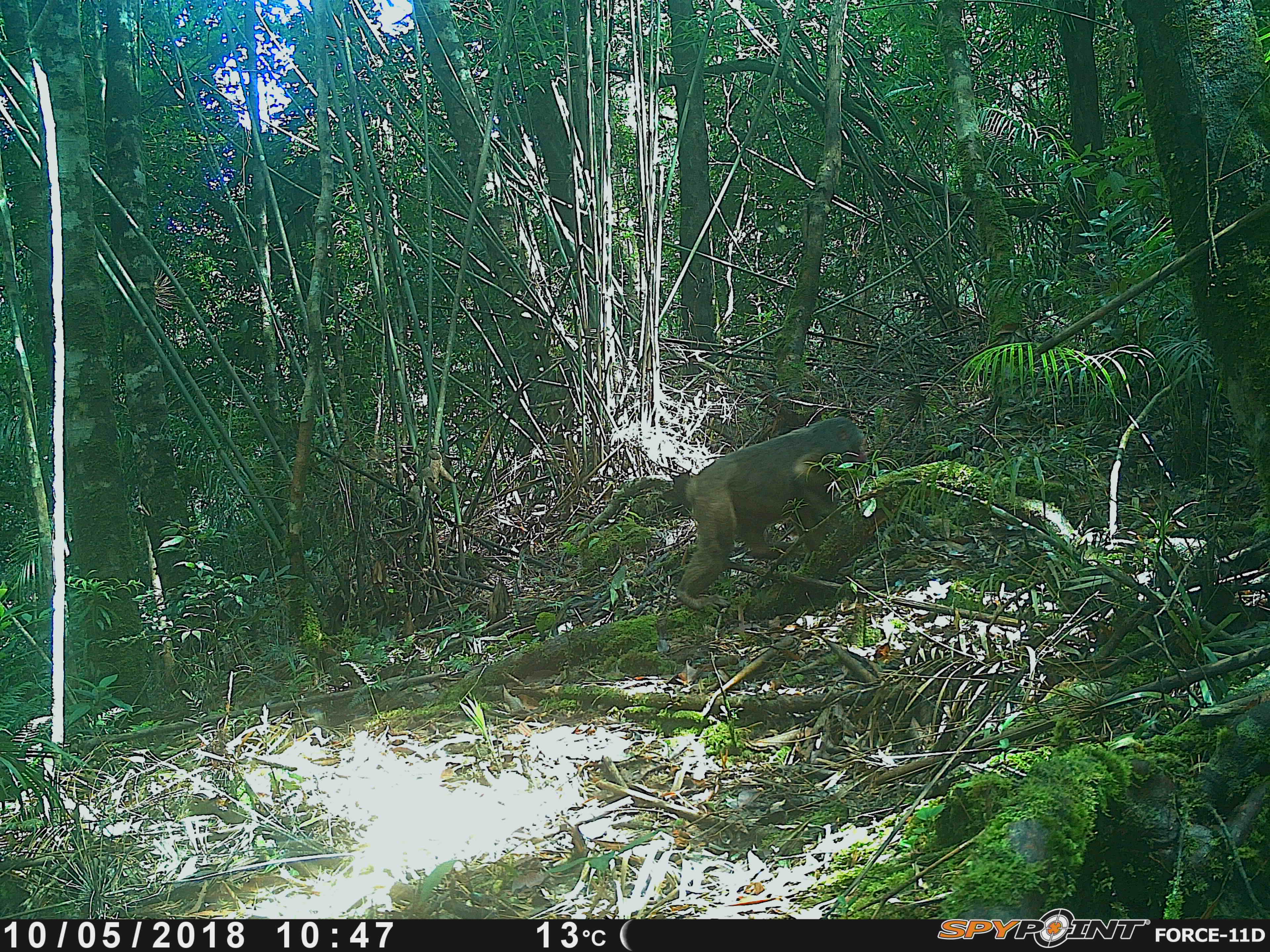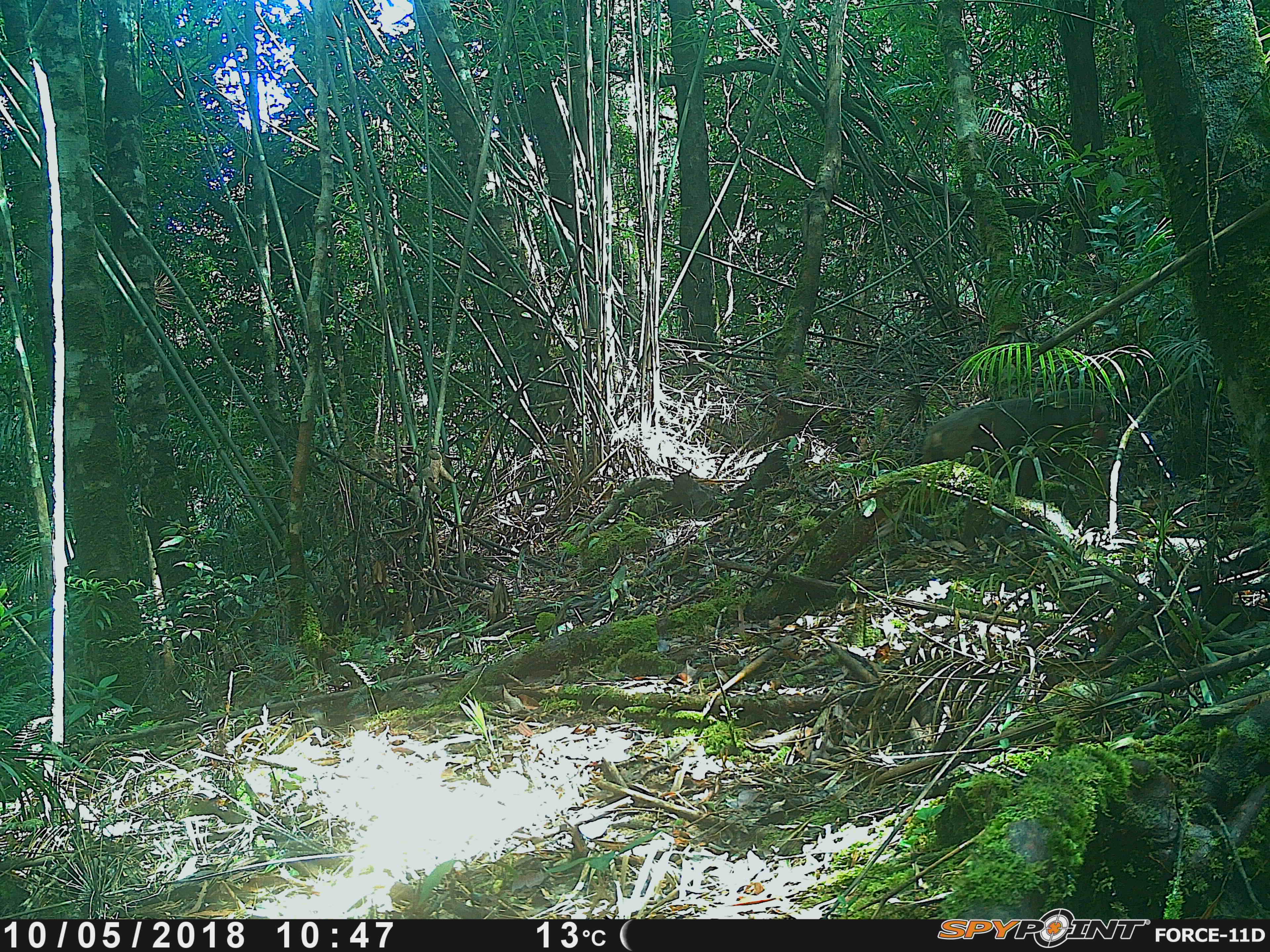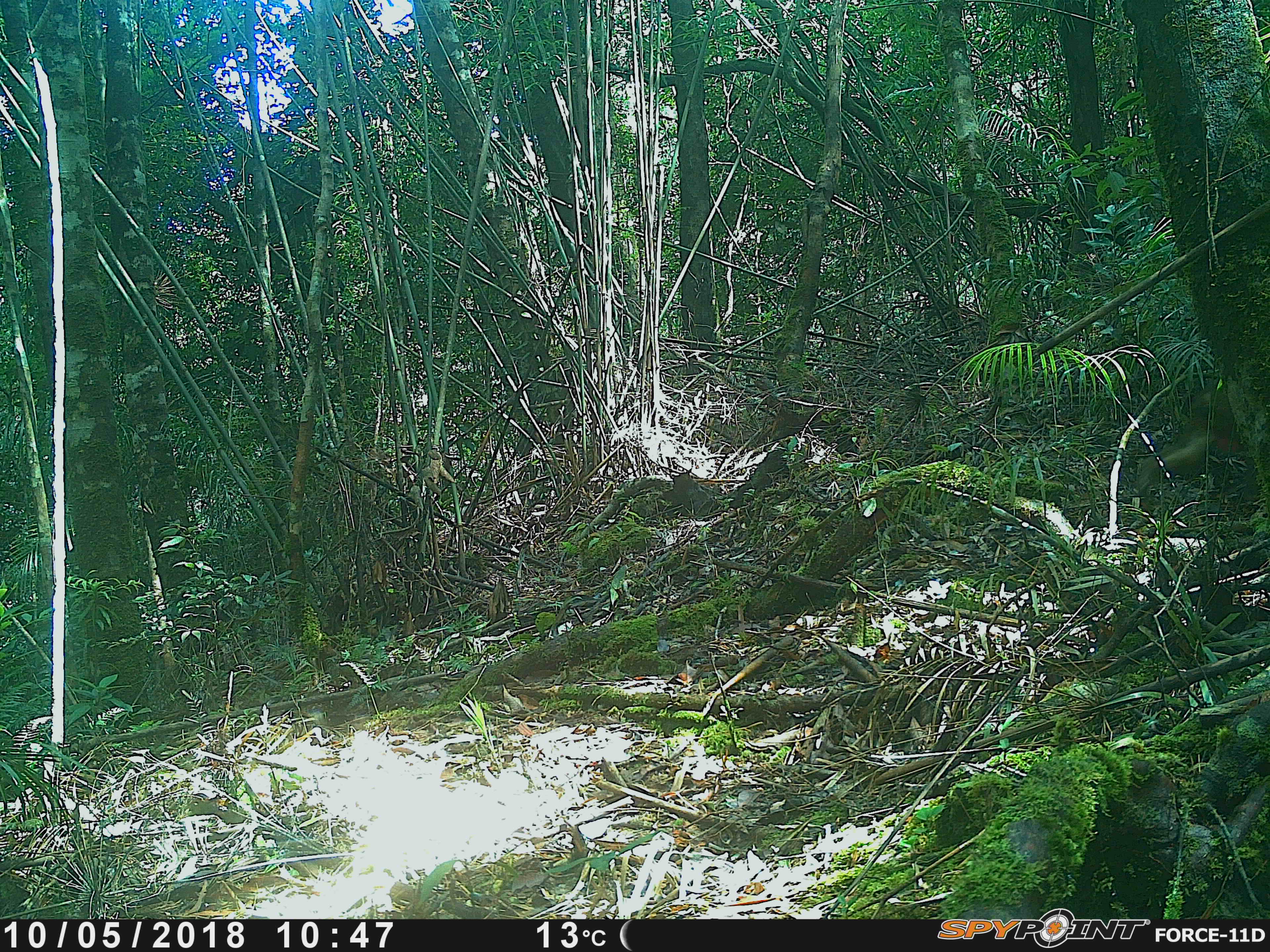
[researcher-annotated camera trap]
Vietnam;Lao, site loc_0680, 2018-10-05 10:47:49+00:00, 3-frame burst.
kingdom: Animalia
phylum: Chordata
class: Mammalia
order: Primates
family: Cercopithecidae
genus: Macaca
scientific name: Macaca arctoides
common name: stump-tailed macaque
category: stump tailed macaque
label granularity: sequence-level